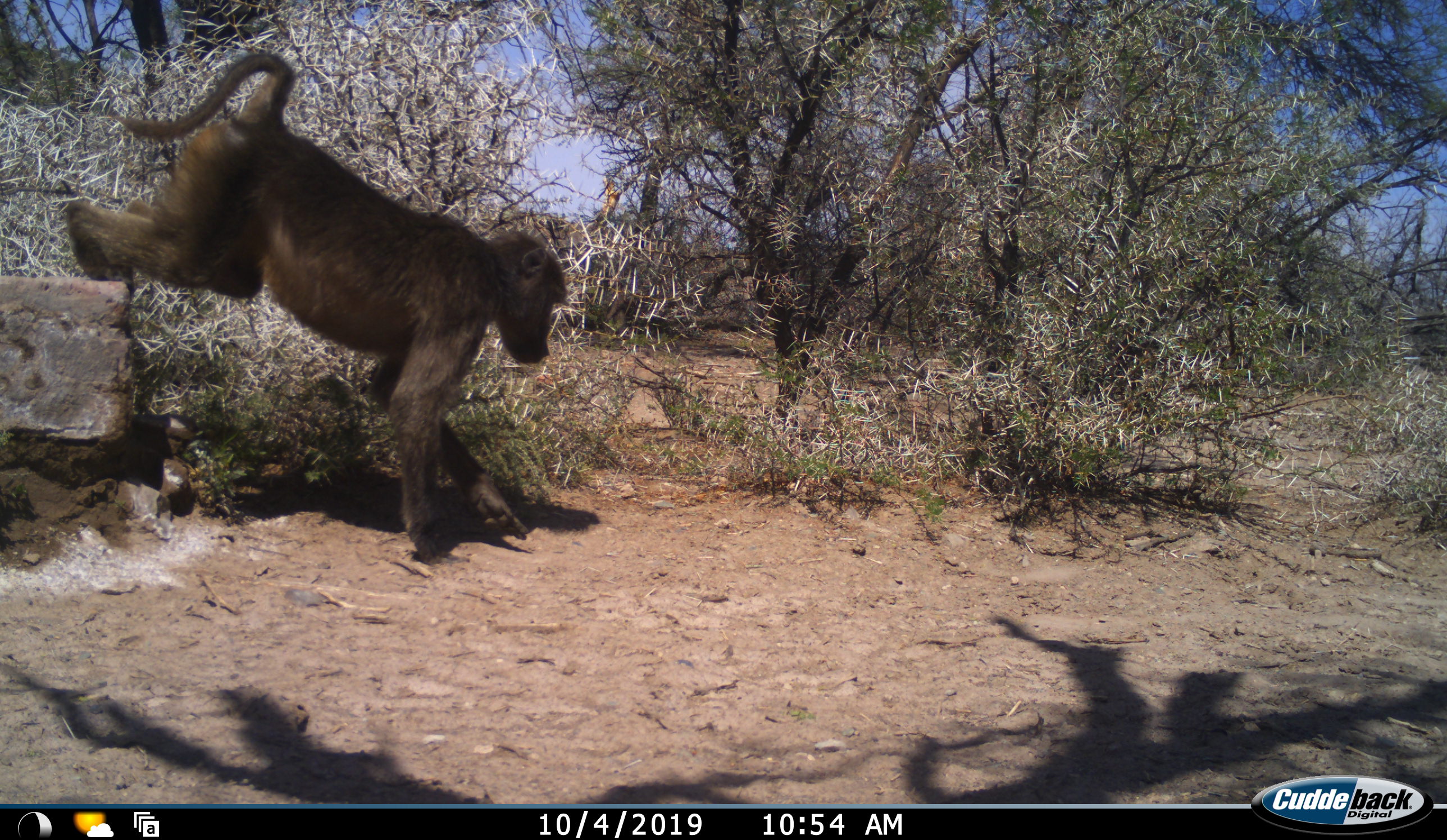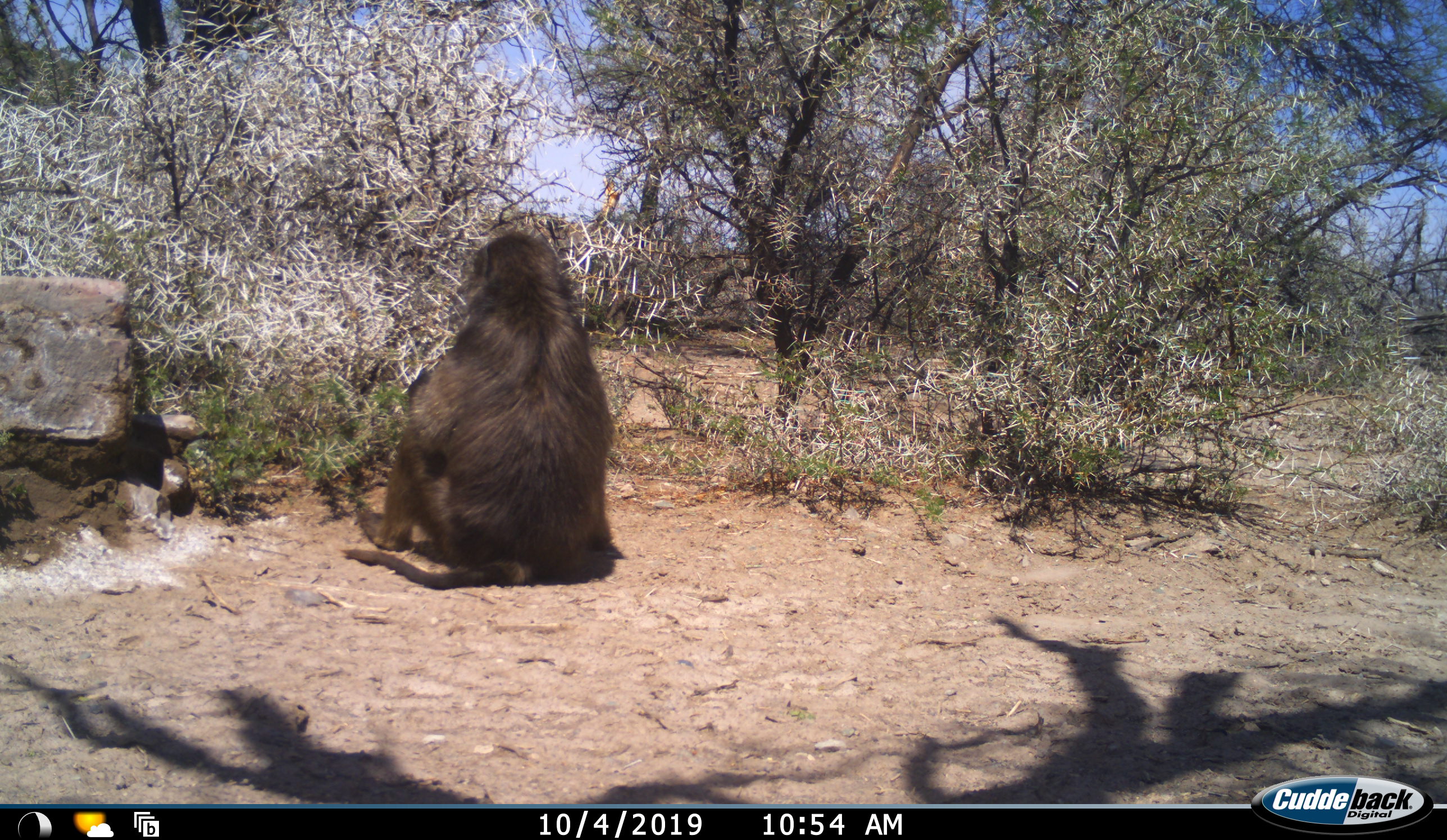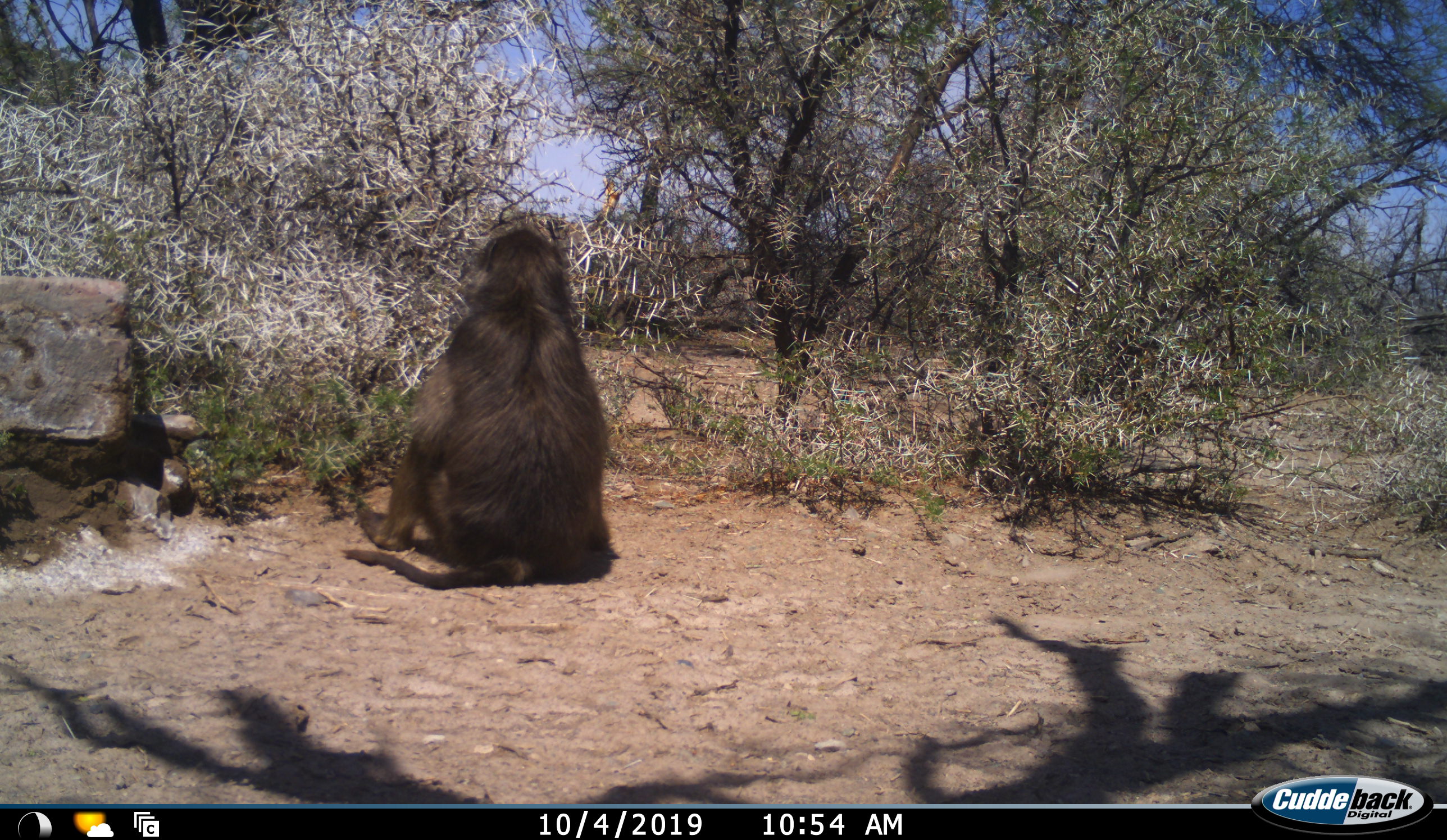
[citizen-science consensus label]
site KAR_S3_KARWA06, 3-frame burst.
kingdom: Animalia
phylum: Chordata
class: Mammalia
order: Primates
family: Cercopithecidae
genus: Papio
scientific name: Papio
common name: baboon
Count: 1.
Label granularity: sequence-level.